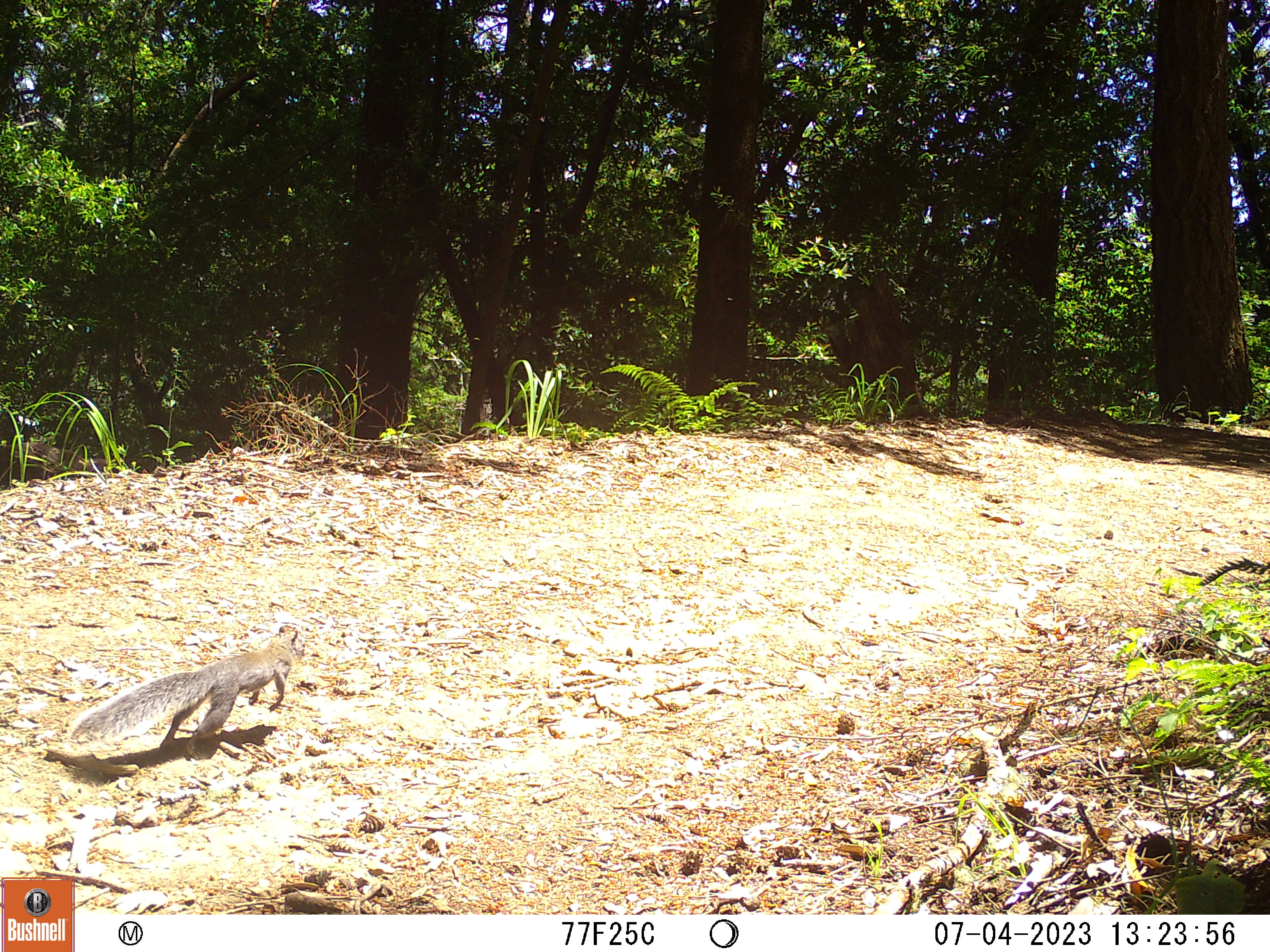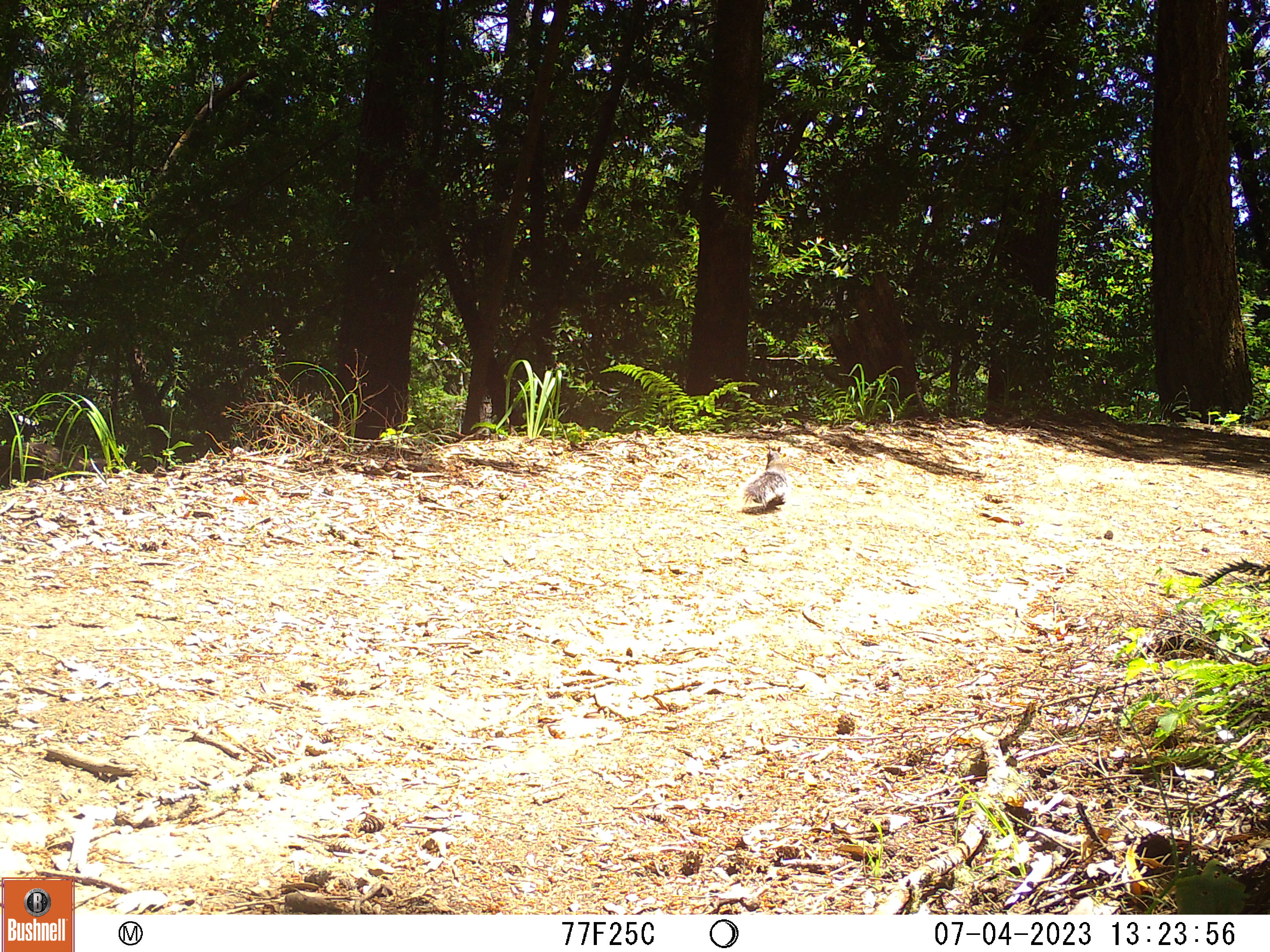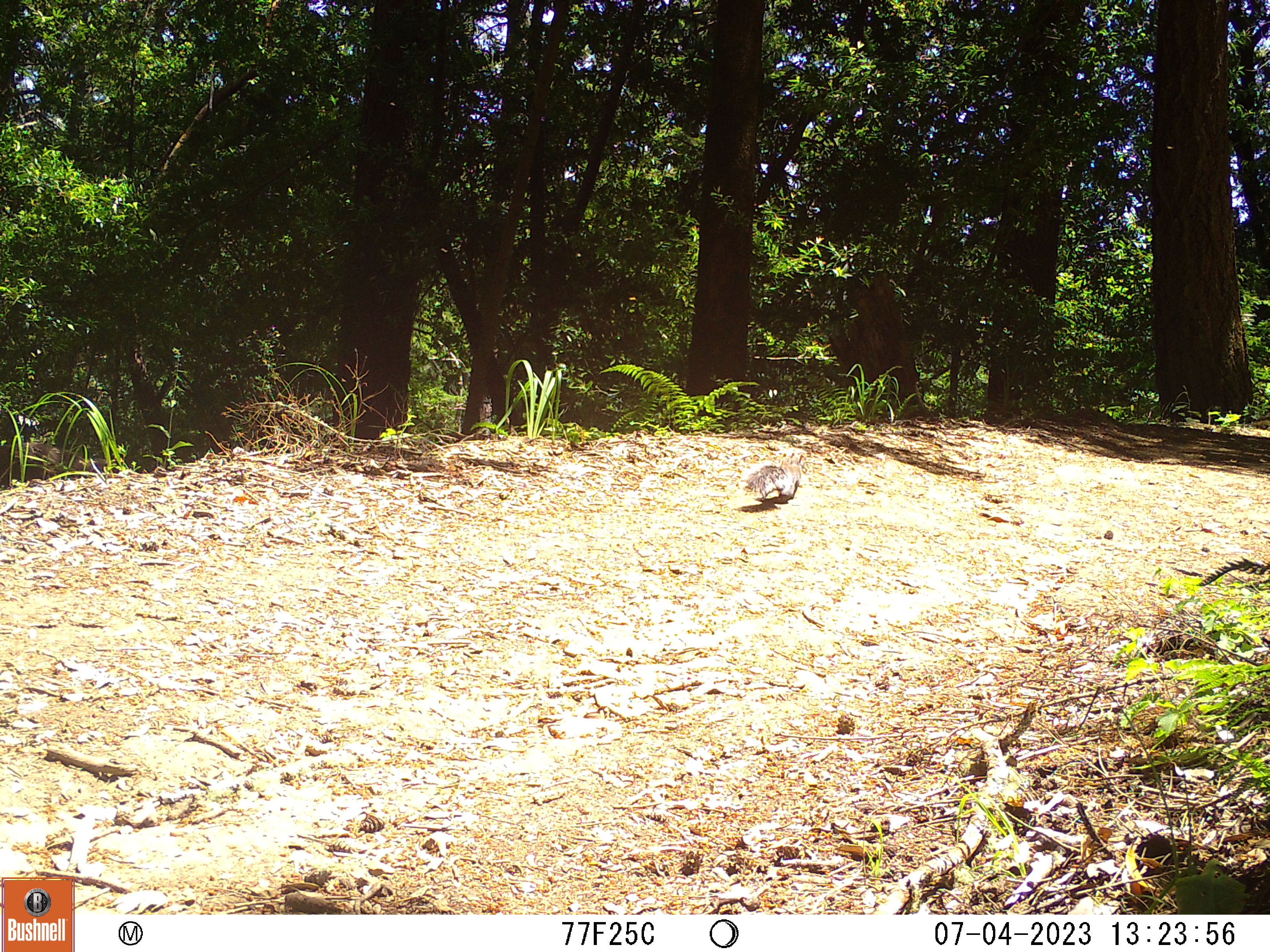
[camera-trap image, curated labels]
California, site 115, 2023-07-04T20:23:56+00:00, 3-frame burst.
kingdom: Animalia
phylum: Chordata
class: Mammalia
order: Rodentia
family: Sciuridae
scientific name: Sciuridae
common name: squirrel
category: unknown squirrel